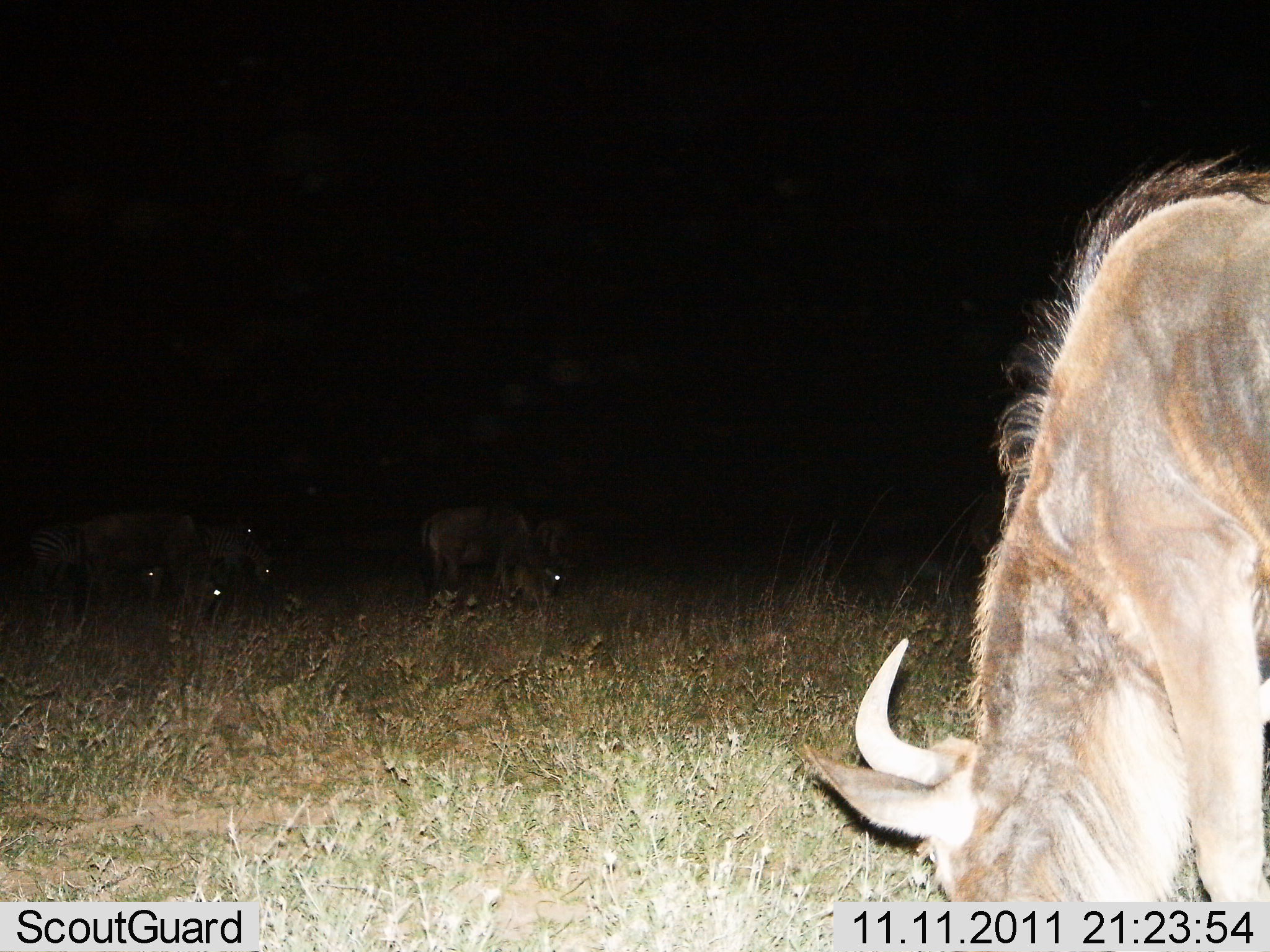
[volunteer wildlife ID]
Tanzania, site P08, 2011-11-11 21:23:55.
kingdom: Animalia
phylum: Chordata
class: Mammalia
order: Artiodactyla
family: Bovidae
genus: Connochaetes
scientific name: Connochaetes taurinus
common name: blue wildebeest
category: wildebeest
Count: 5.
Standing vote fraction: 21%.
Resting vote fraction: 0%.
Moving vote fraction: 0%.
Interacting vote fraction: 0%.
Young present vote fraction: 0%.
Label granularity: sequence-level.